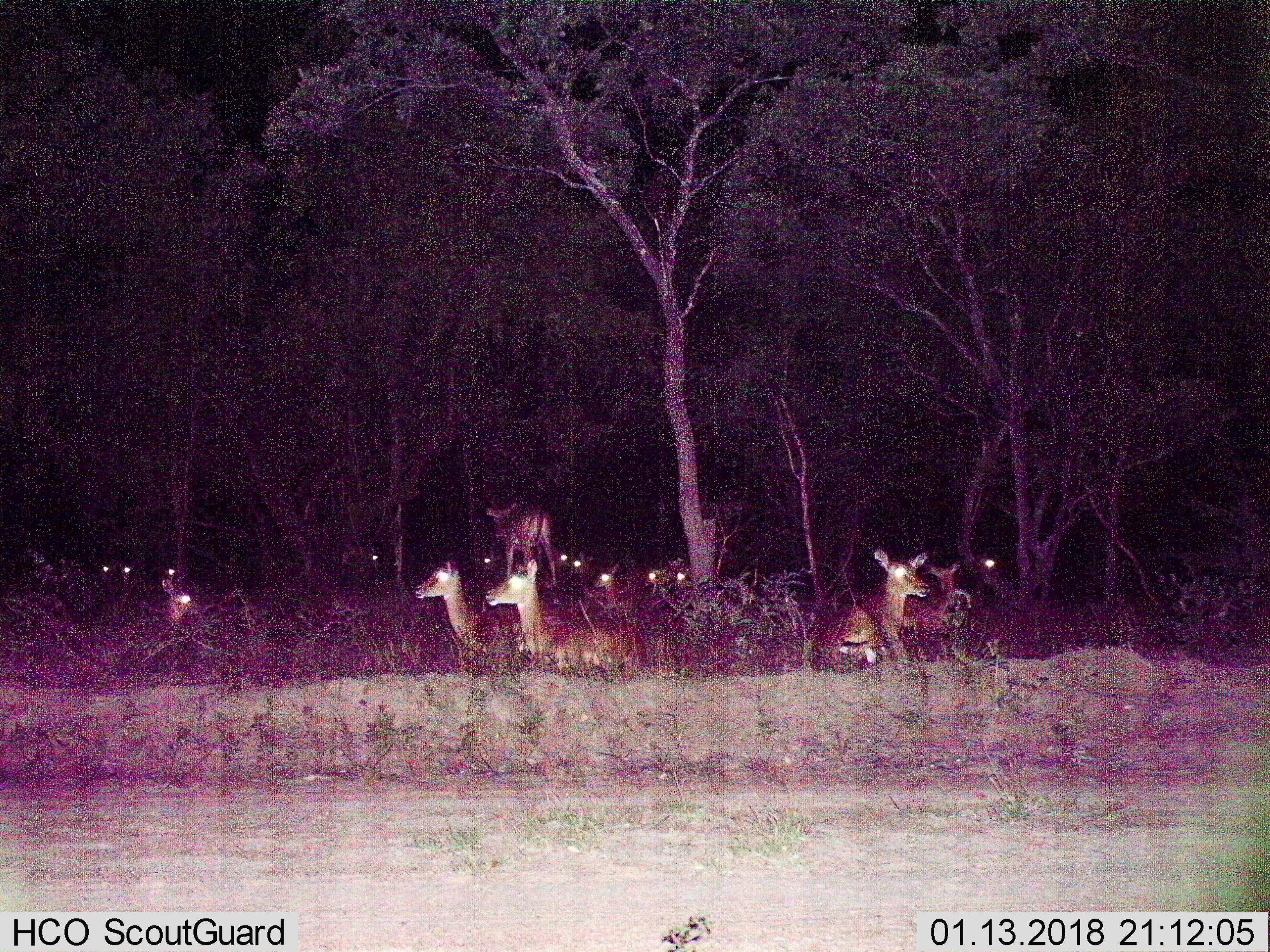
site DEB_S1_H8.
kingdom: Animalia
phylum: Chordata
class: Mammalia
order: Artiodactyla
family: Bovidae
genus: Aepyceros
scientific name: Aepyceros melampus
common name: impala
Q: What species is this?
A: Impala (Aepyceros melampus).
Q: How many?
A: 11-50.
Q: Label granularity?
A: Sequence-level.